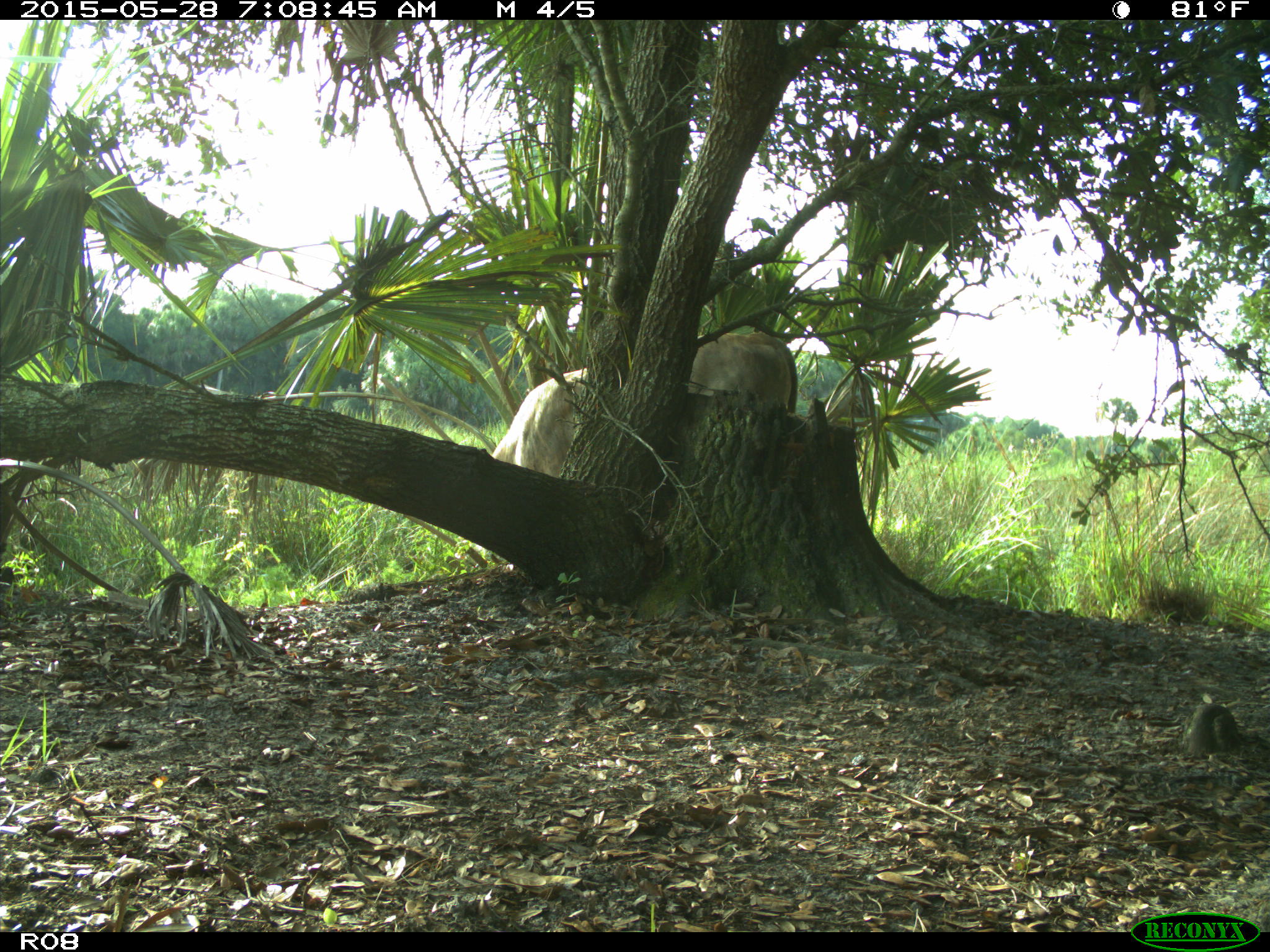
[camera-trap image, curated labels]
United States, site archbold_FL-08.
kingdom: Animalia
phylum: Chordata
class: Mammalia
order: Artiodactyla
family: Bovidae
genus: Bos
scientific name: Bos taurus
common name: domestic cow